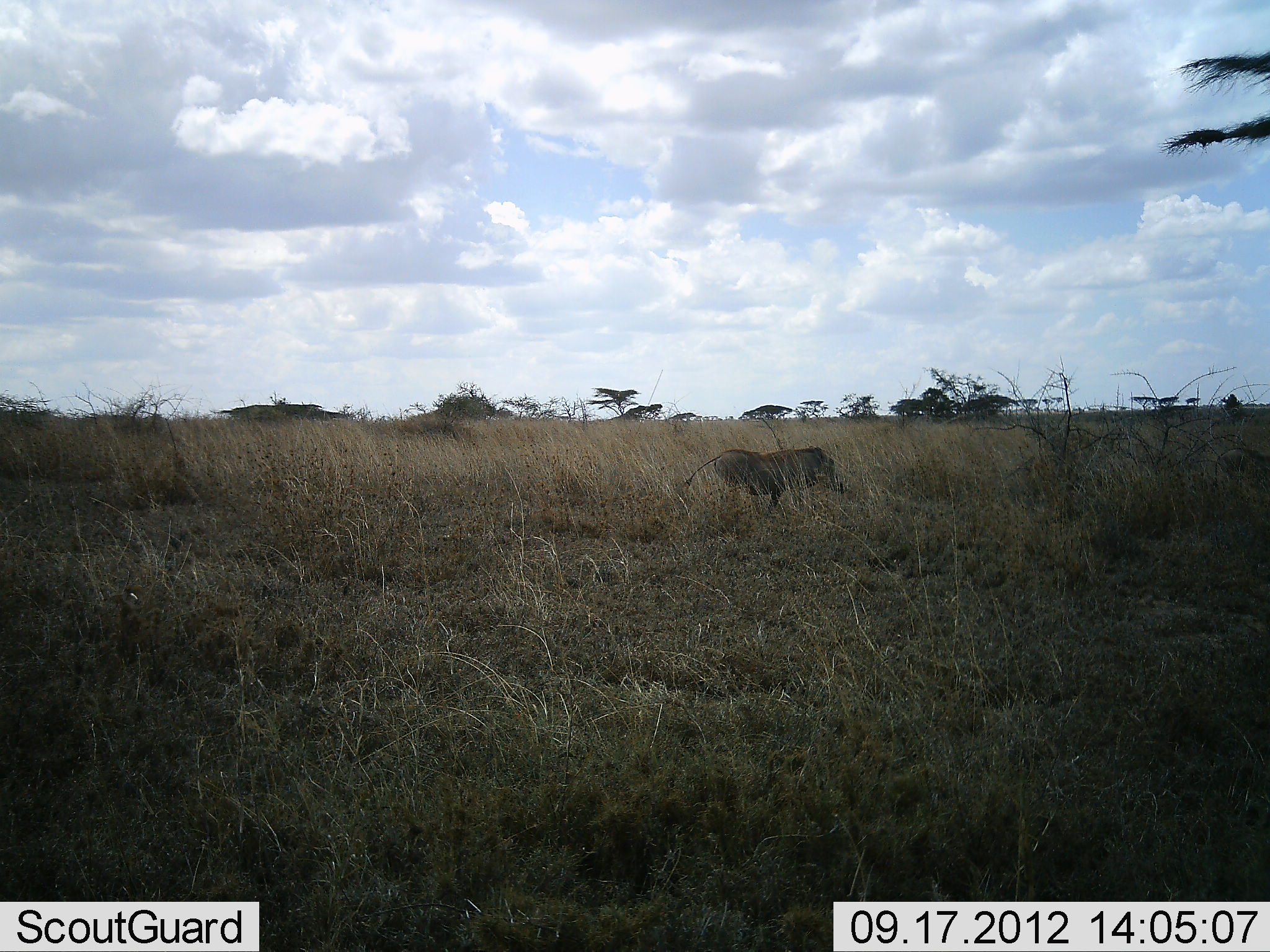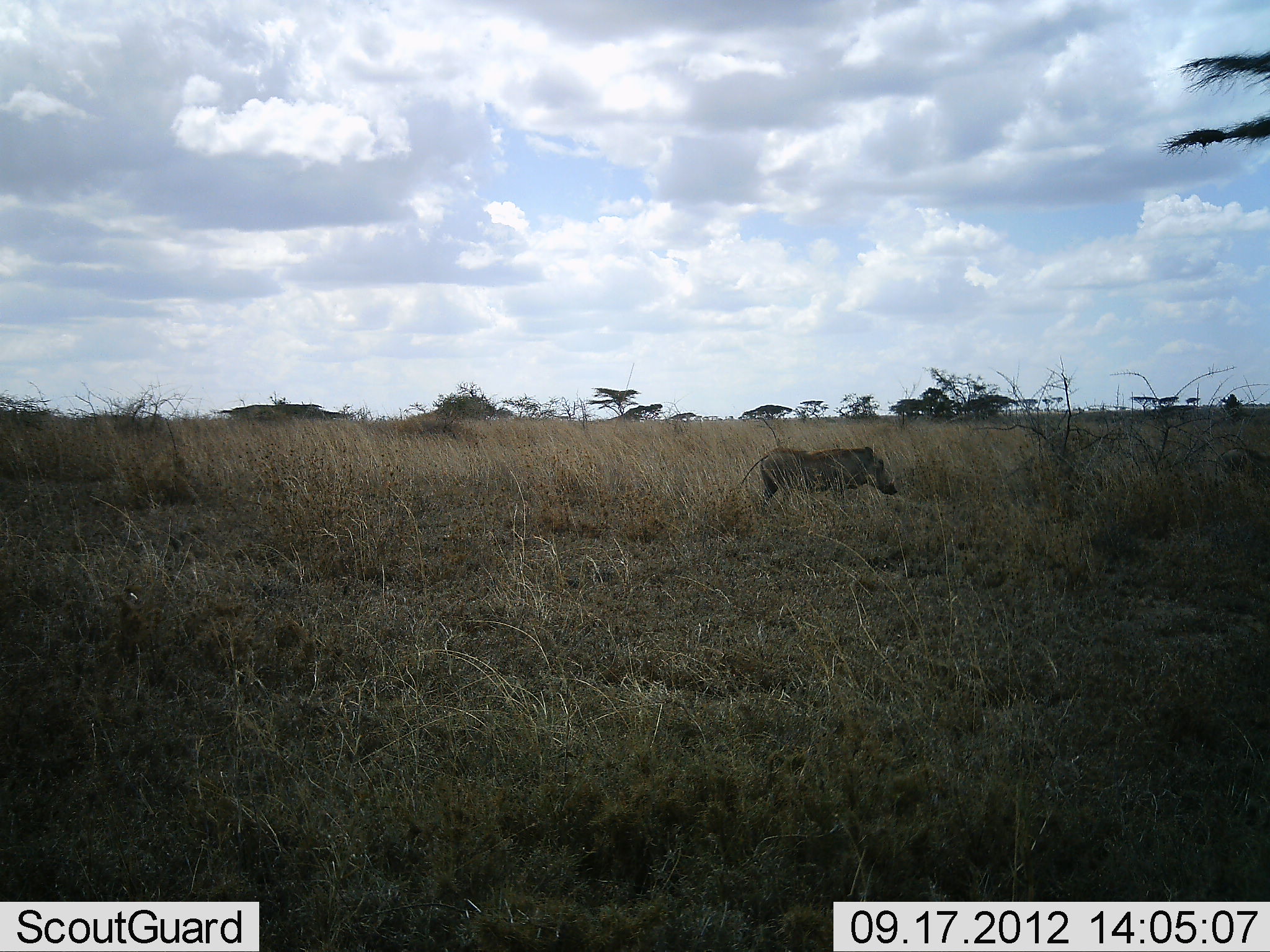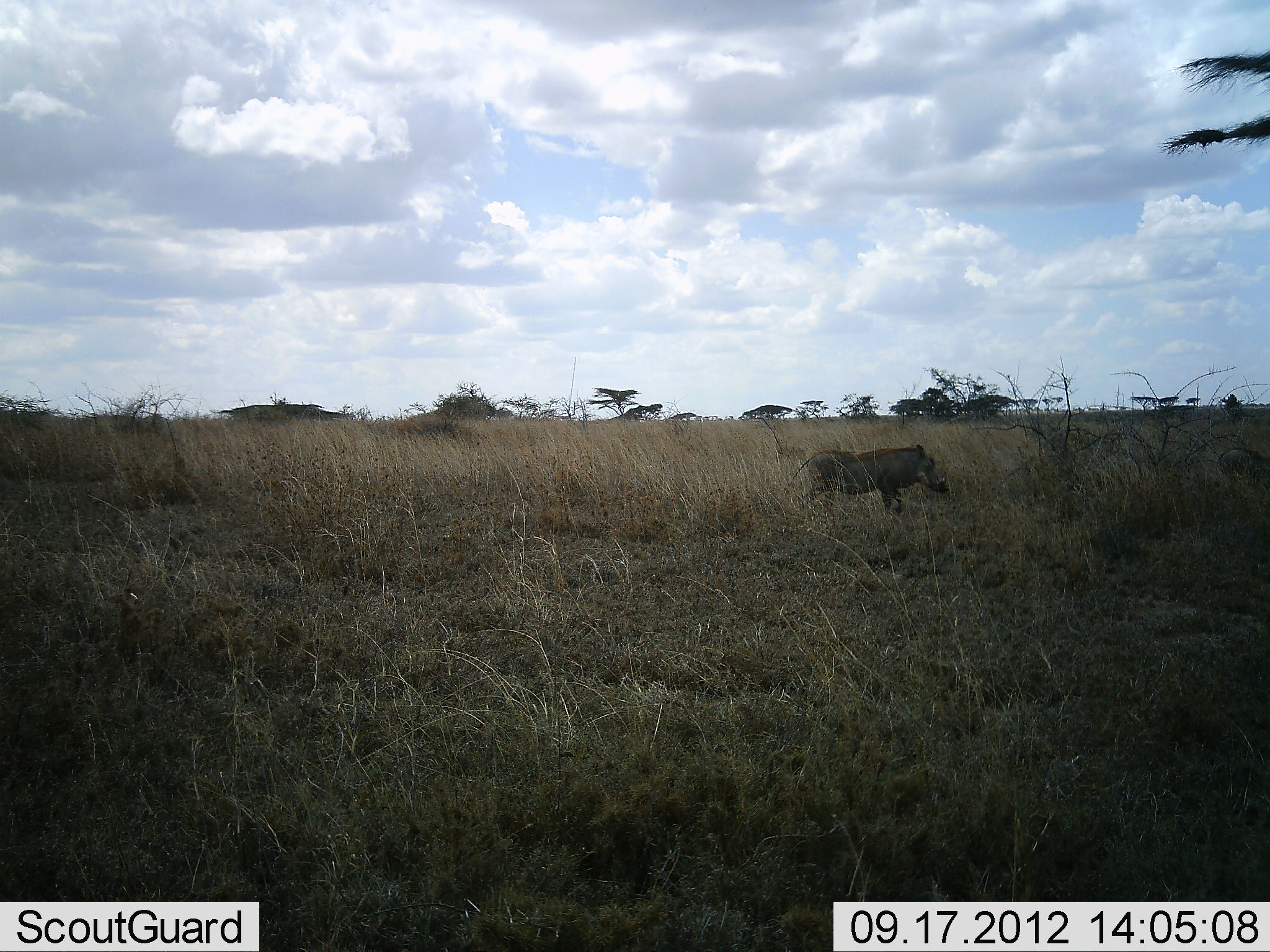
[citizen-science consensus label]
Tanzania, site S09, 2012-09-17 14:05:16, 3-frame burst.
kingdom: Animalia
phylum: Chordata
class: Mammalia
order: Artiodactyla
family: Suidae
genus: Phacochoerus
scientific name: Phacochoerus africanus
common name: warthog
Warthog (Phacochoerus africanus), count 1. Behavior (volunteer vote fractions): standing 0%, resting 0%, moving 100%, interacting 0%. Young present (vote fraction): 0%. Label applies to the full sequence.